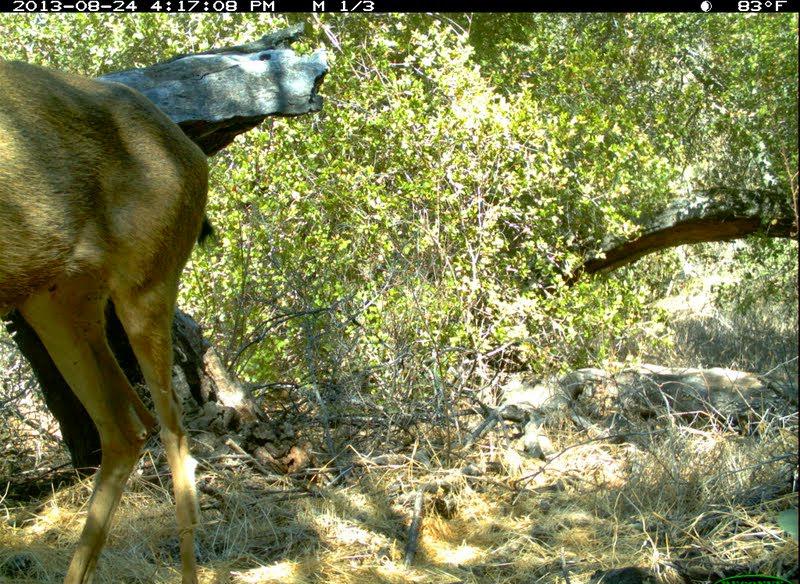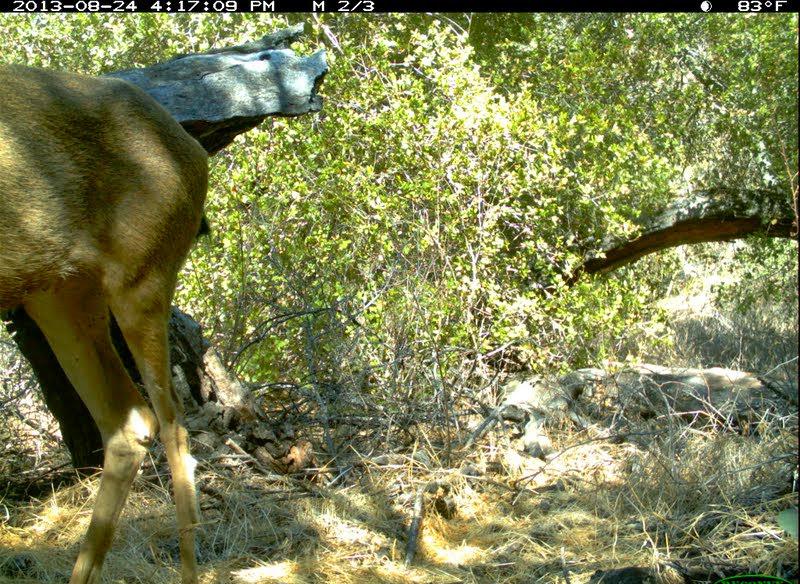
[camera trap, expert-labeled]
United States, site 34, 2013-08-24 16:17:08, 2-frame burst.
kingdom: Animalia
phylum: Chordata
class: Mammalia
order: Artiodactyla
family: Cervidae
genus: Odocoileus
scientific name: Odocoileus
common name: deer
Deer (Odocoileus).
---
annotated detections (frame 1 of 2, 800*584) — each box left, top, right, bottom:
deer: 0, 54, 213, 583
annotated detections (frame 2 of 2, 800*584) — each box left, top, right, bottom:
deer: 0, 55, 216, 584